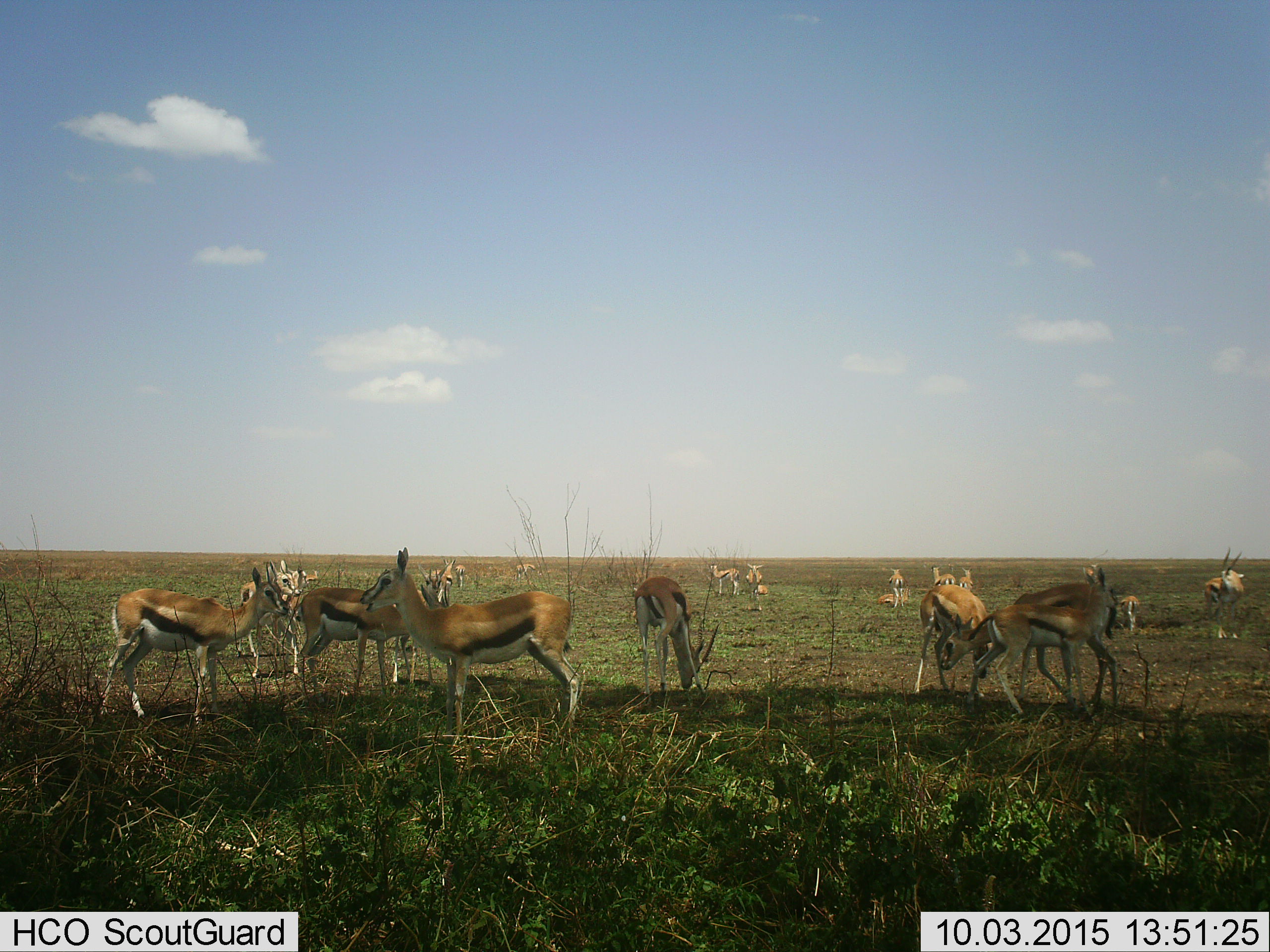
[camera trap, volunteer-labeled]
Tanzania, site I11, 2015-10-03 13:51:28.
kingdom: Animalia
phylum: Chordata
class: Mammalia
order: Artiodactyla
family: Bovidae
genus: Eudorcas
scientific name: Eudorcas thomsonii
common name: thomson's gazelle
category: gazellethomsons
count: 11-50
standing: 90%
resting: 30%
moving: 40%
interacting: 30%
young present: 10%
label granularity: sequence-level